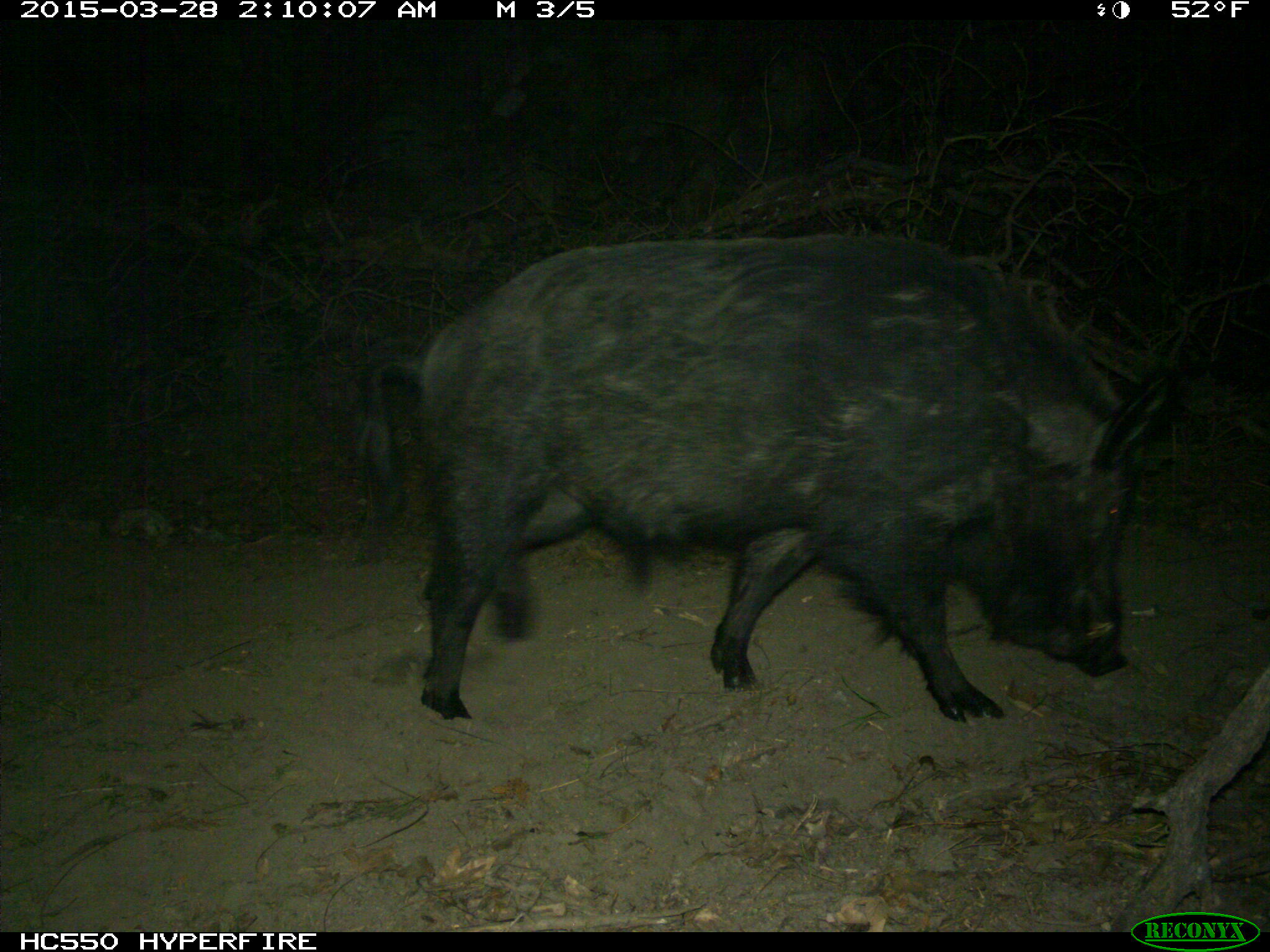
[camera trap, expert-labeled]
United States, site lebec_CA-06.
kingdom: Animalia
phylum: Chordata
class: Mammalia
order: Artiodactyla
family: Suidae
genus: Sus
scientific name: Sus scrofa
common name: wild boar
Sus scrofa (wild boar).